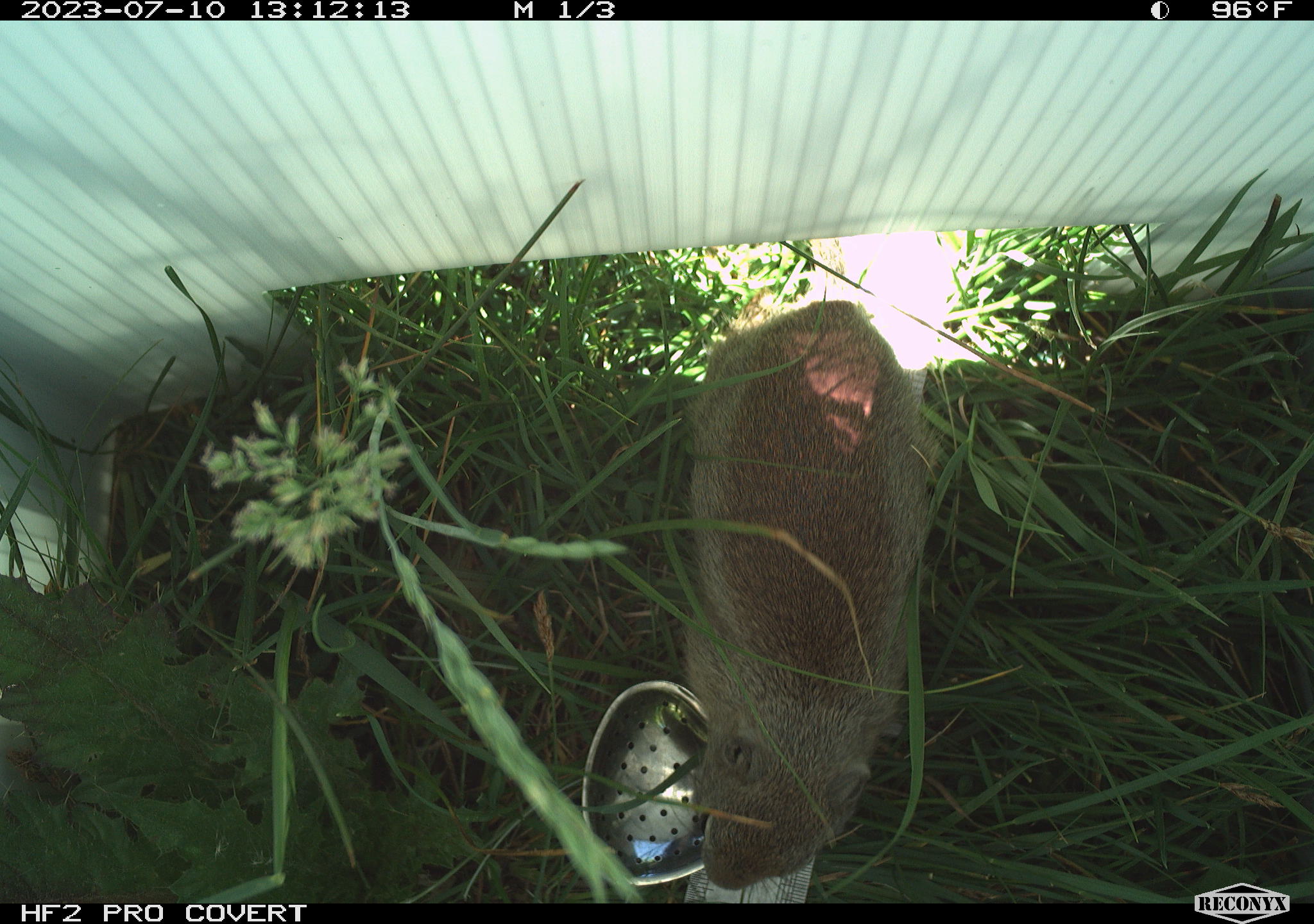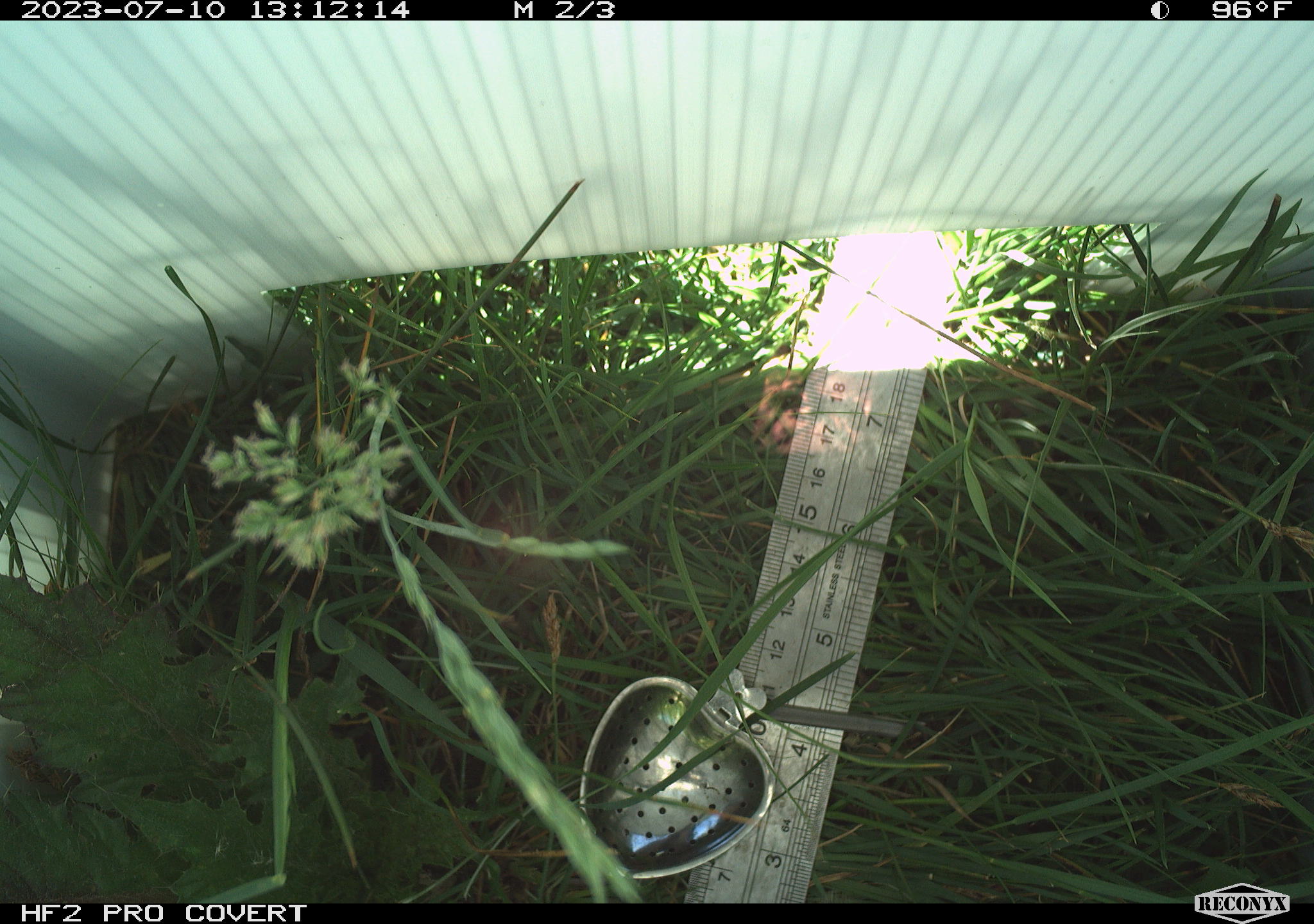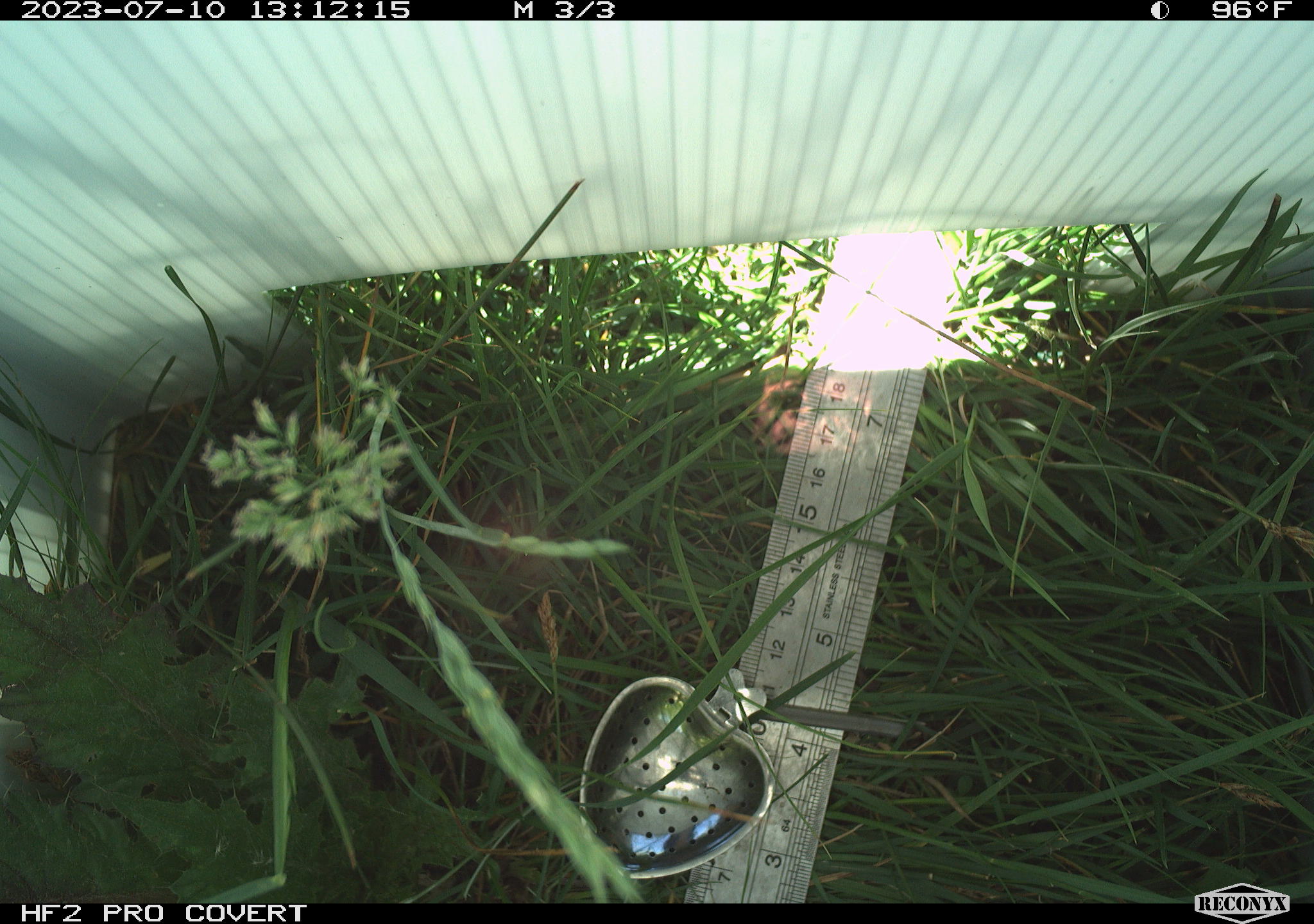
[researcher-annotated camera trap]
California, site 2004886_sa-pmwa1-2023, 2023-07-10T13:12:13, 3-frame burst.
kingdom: Animalia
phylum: Chordata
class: Mammalia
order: Rodentia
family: Sciuridae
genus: Urocitellus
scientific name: Urocitellus beldingi beldingi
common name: belding's ground squirrel